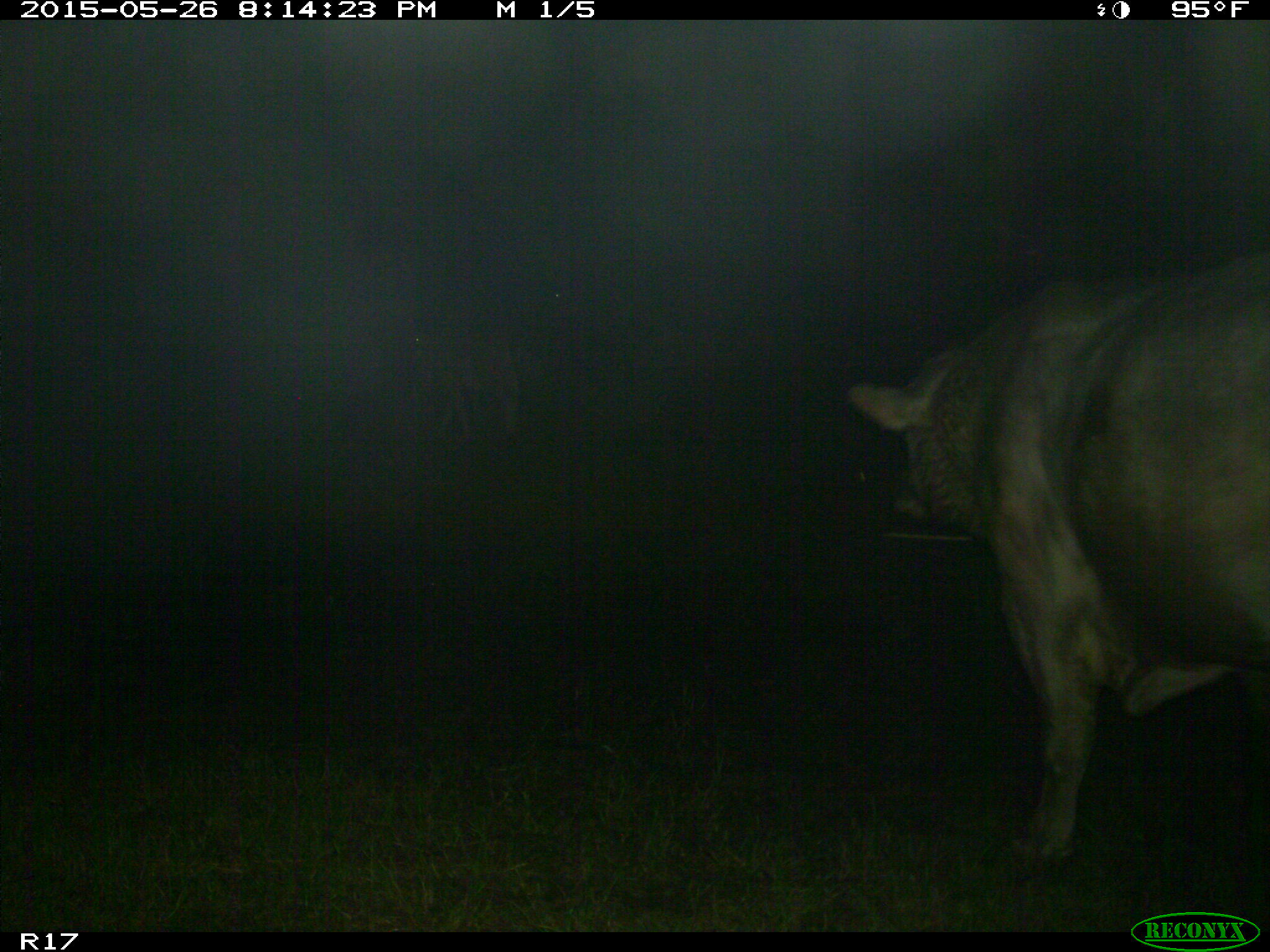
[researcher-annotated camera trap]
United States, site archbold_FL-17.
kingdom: Animalia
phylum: Chordata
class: Mammalia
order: Artiodactyla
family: Bovidae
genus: Bos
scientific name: Bos taurus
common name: domestic cow